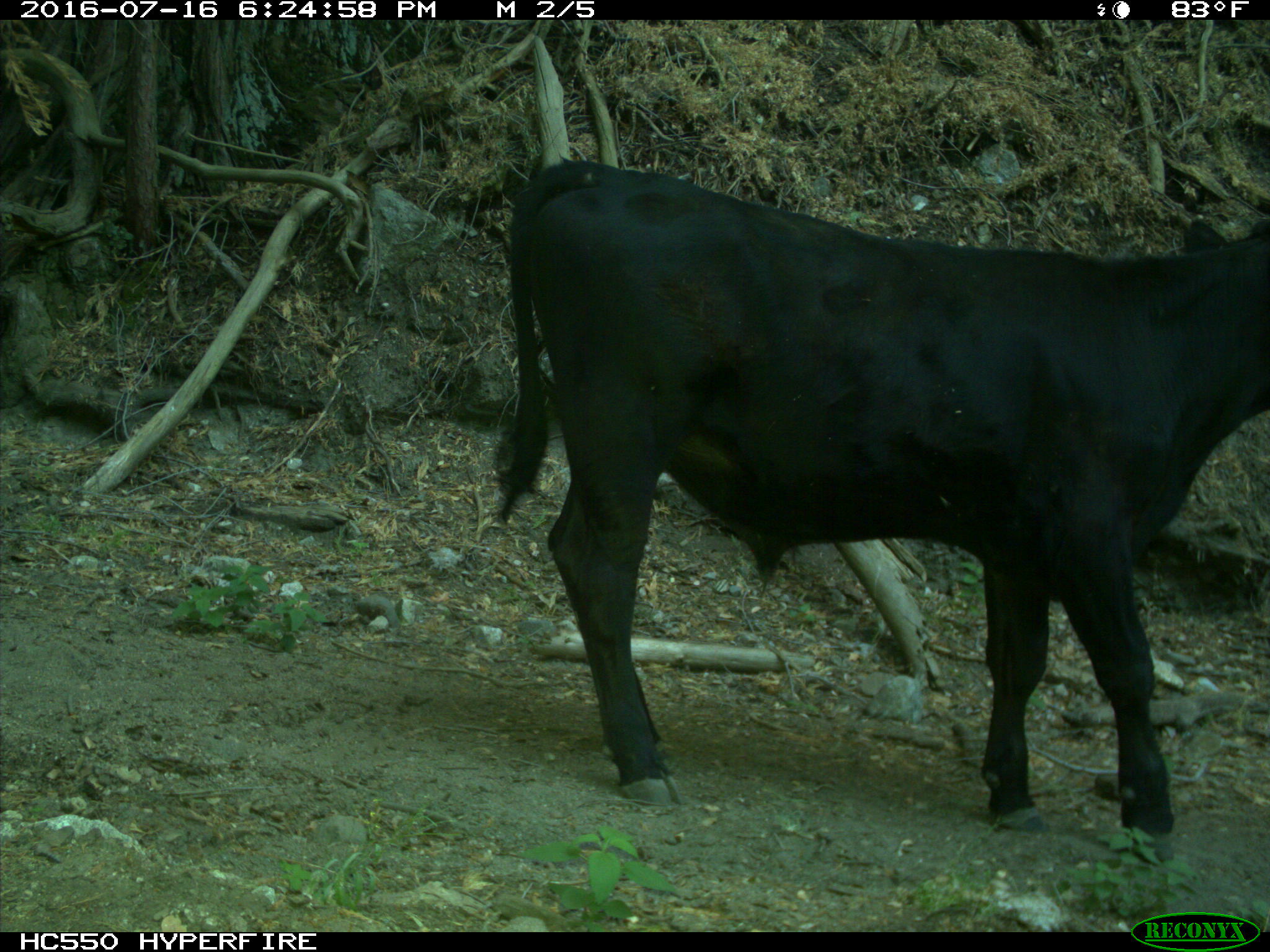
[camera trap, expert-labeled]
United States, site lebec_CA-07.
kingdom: Animalia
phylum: Chordata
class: Mammalia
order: Artiodactyla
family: Bovidae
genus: Bos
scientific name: Bos taurus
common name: domestic cow